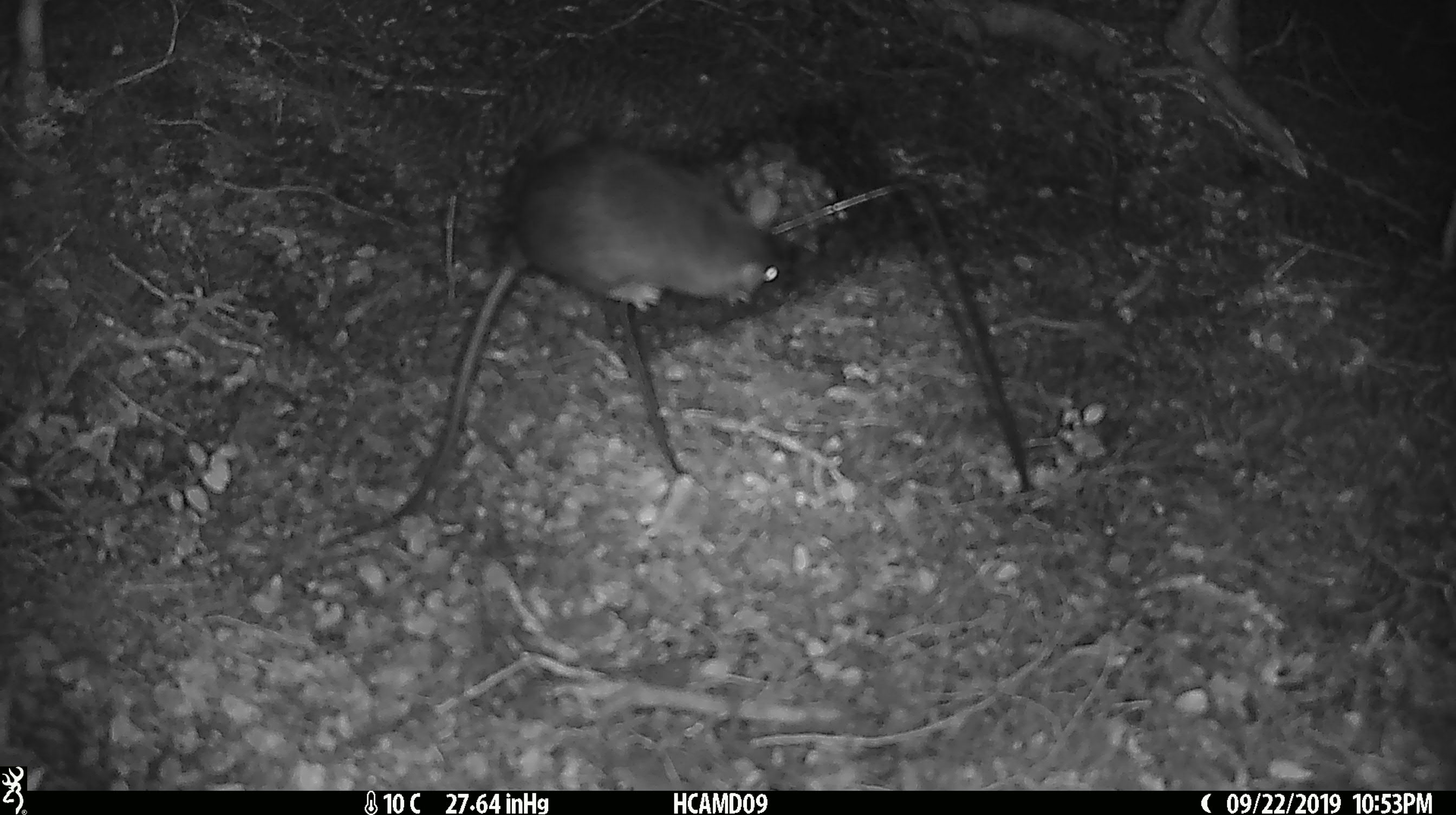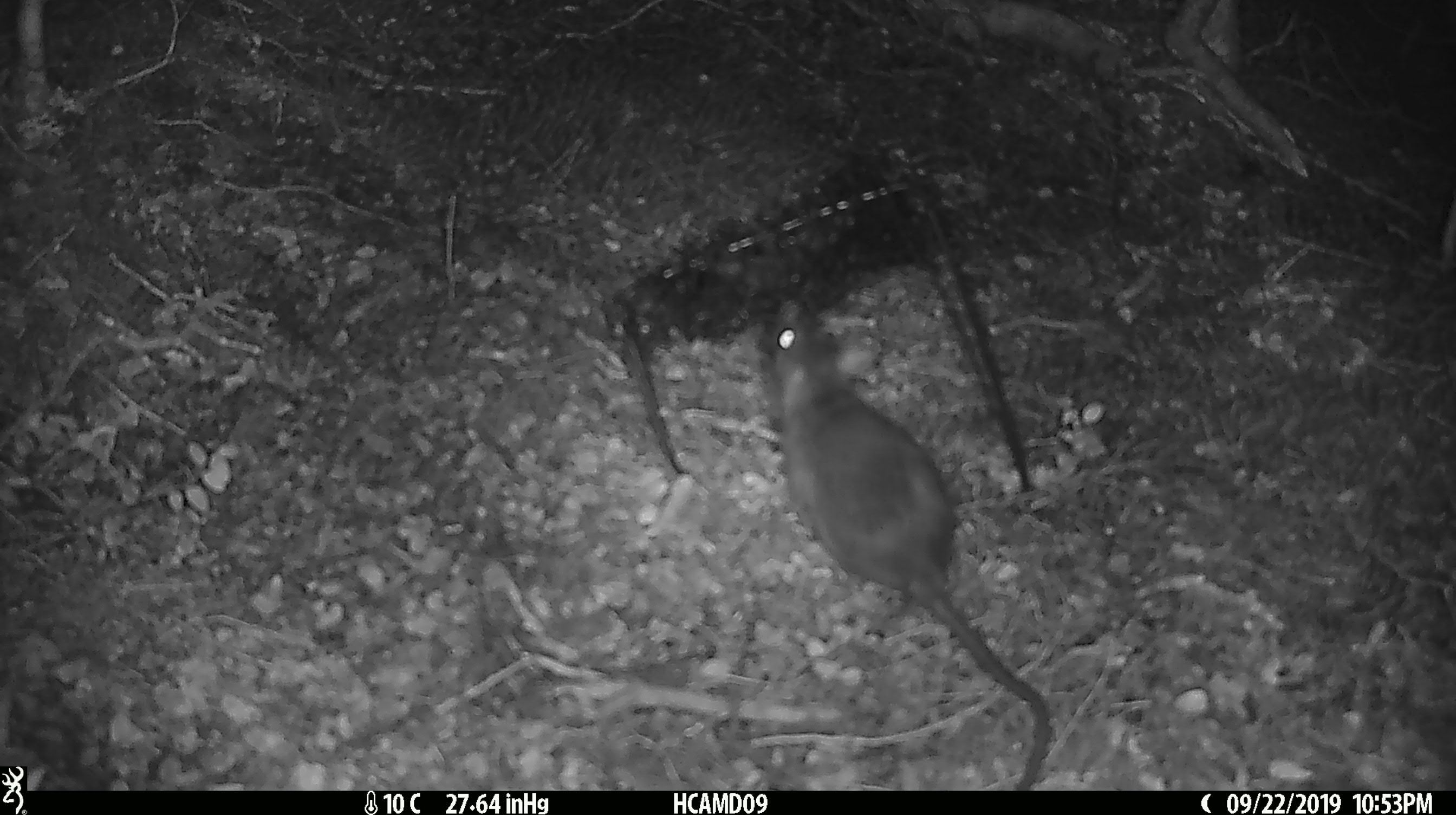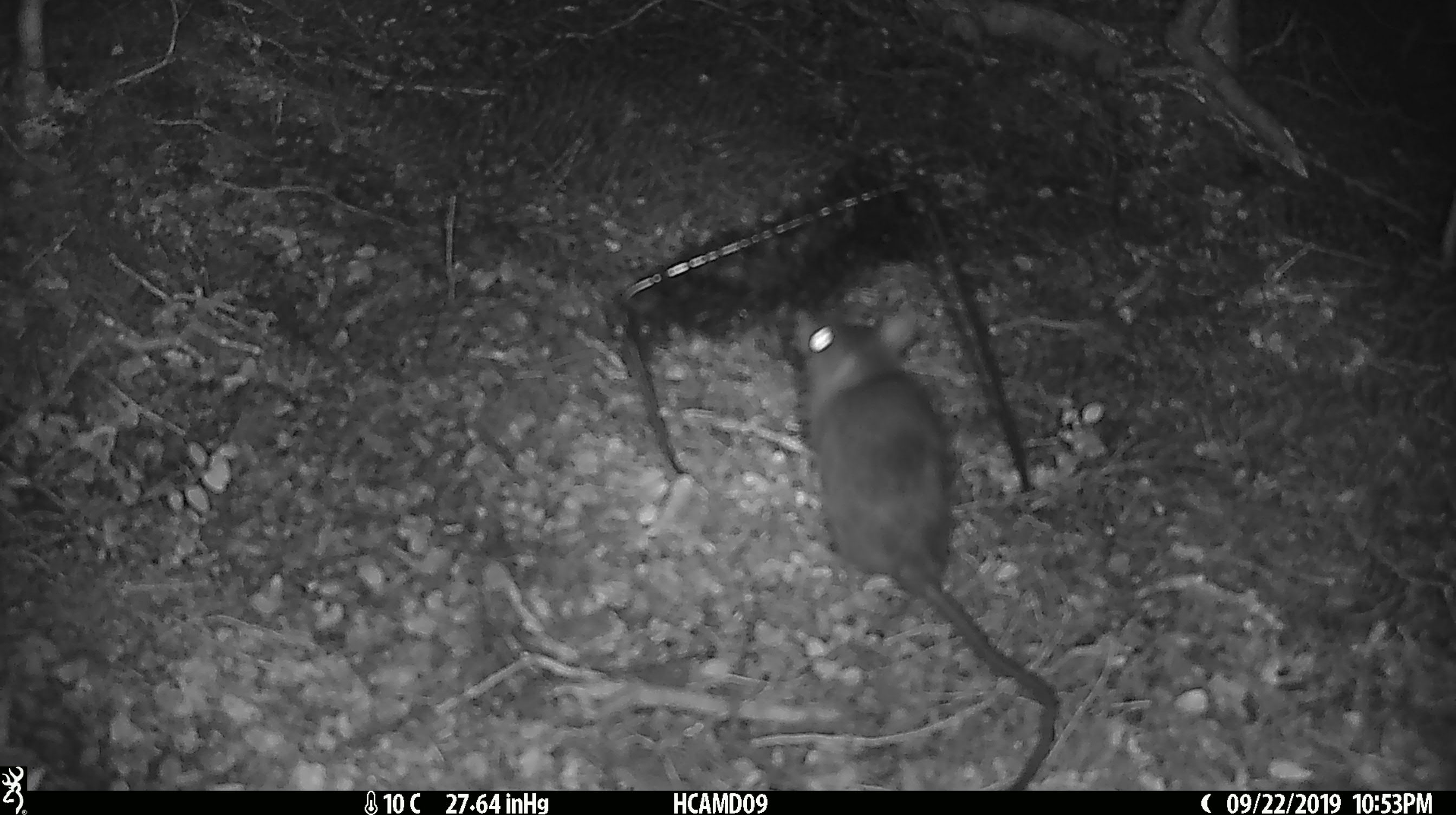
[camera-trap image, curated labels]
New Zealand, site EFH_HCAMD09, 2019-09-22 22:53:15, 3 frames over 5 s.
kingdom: Animalia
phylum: Chordata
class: Mammalia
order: Rodentia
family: Muridae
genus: Rattus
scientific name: Rattus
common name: rat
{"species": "rat (Rattus)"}